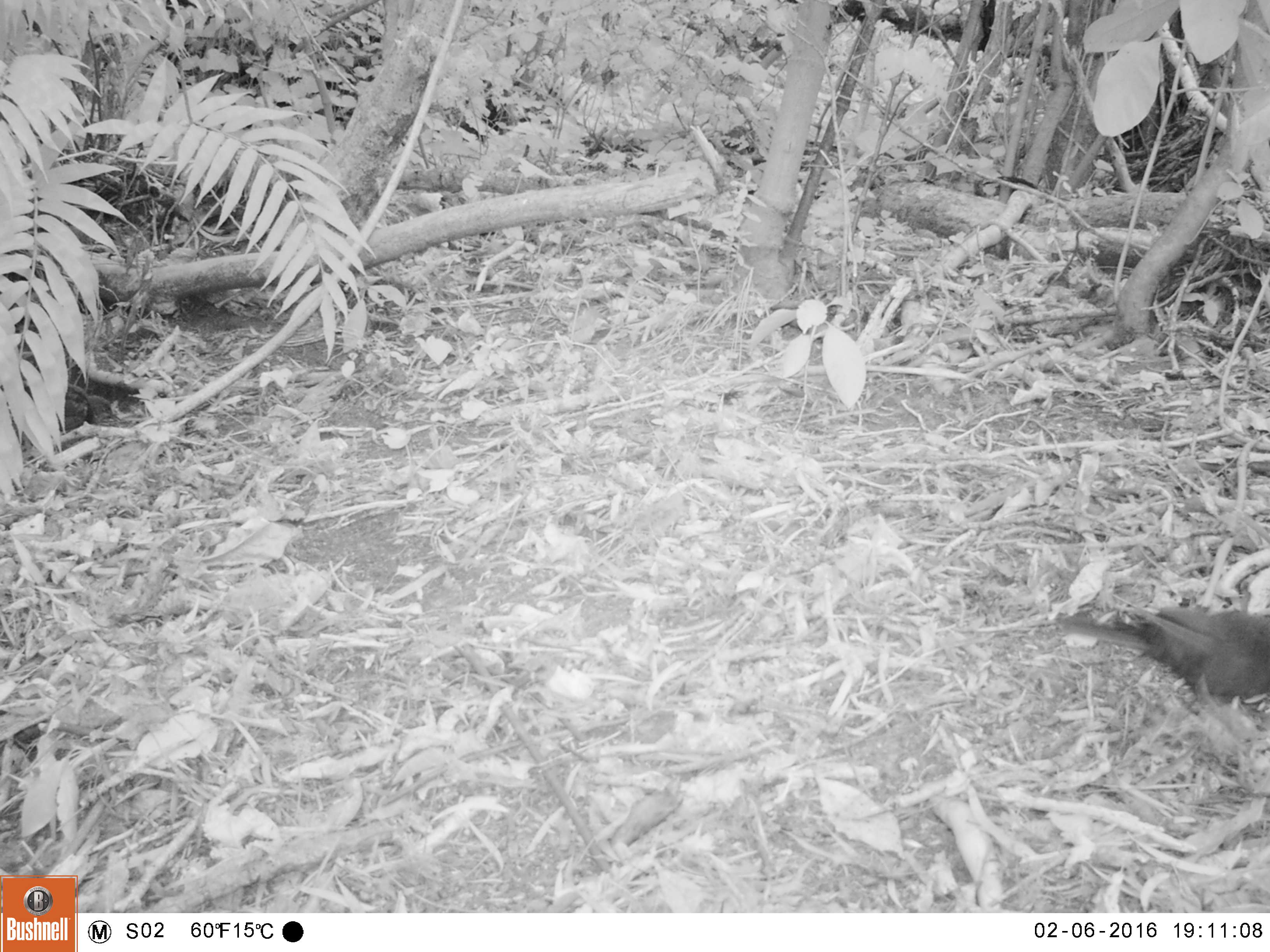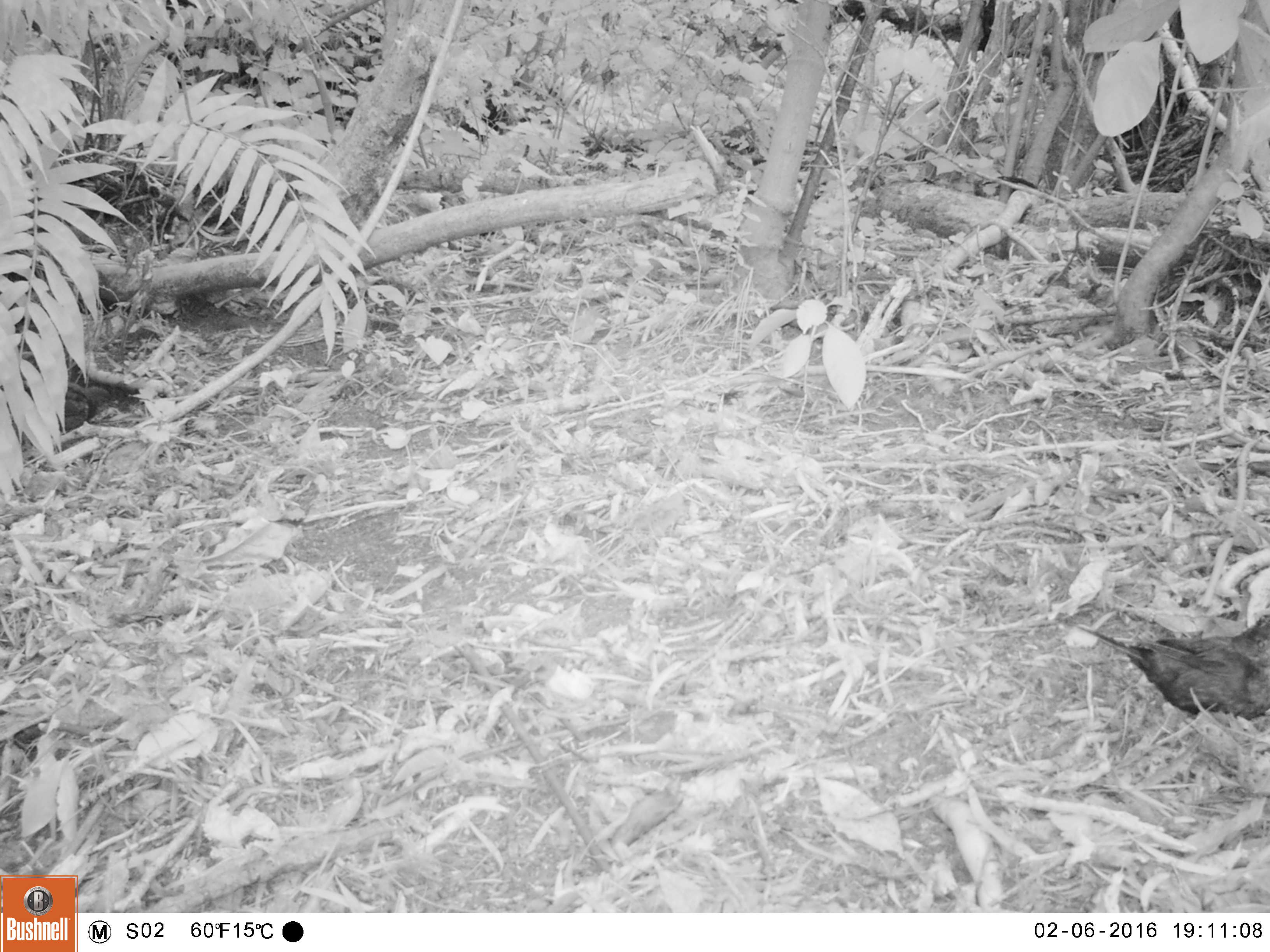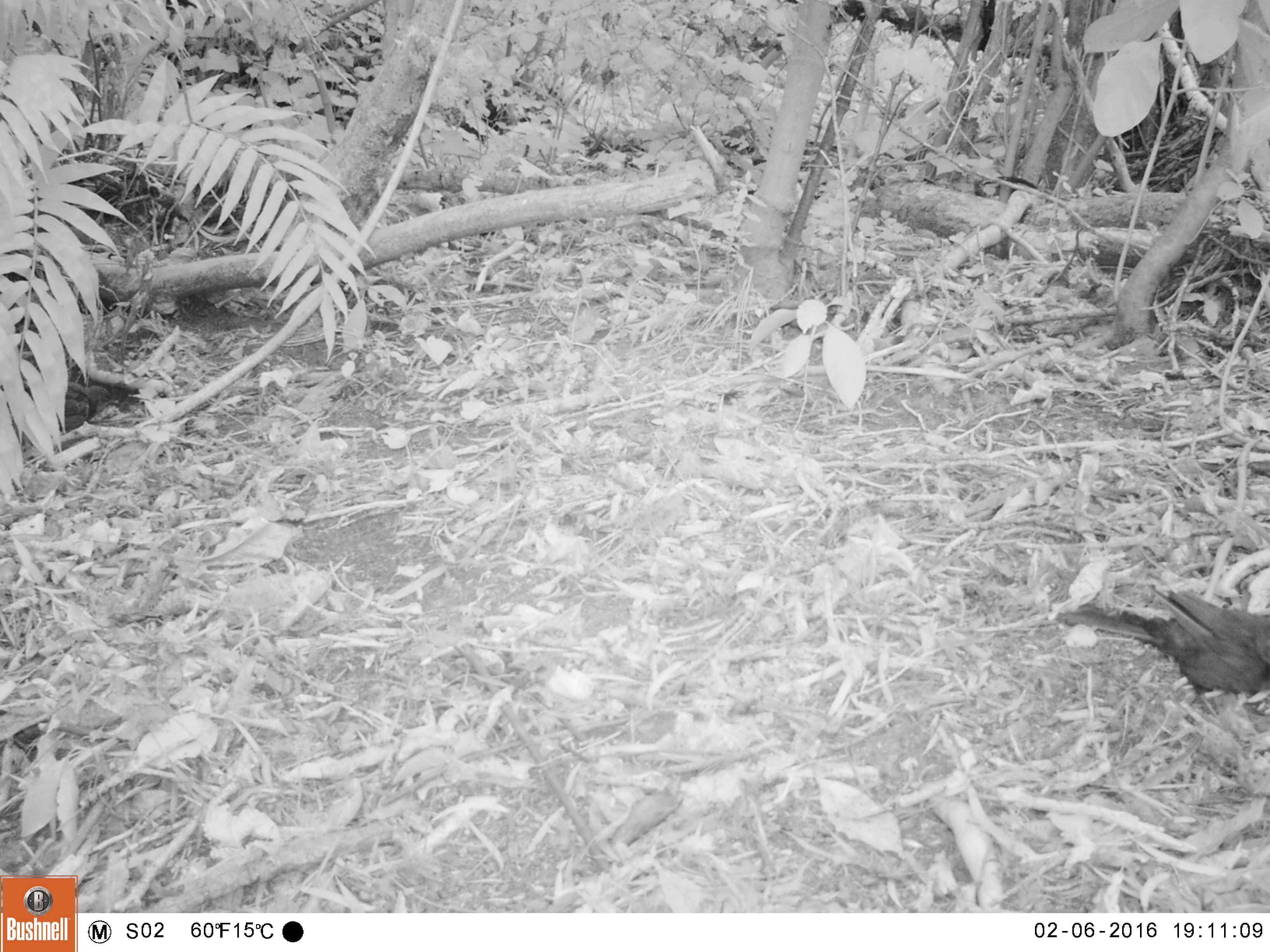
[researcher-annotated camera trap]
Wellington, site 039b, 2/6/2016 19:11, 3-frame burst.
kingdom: Animalia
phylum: Chordata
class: Aves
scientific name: Aves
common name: bird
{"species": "bird (Aves)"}